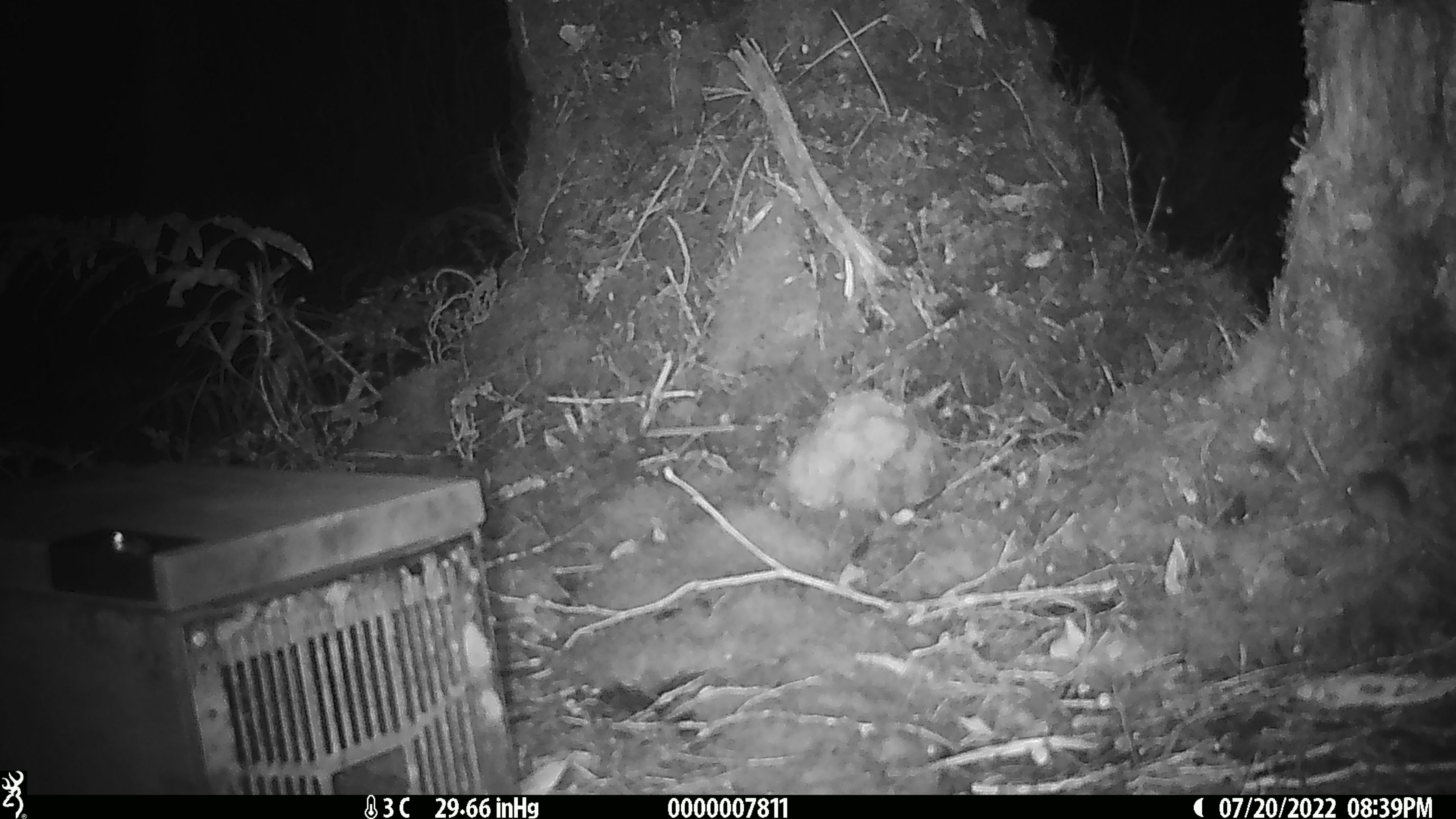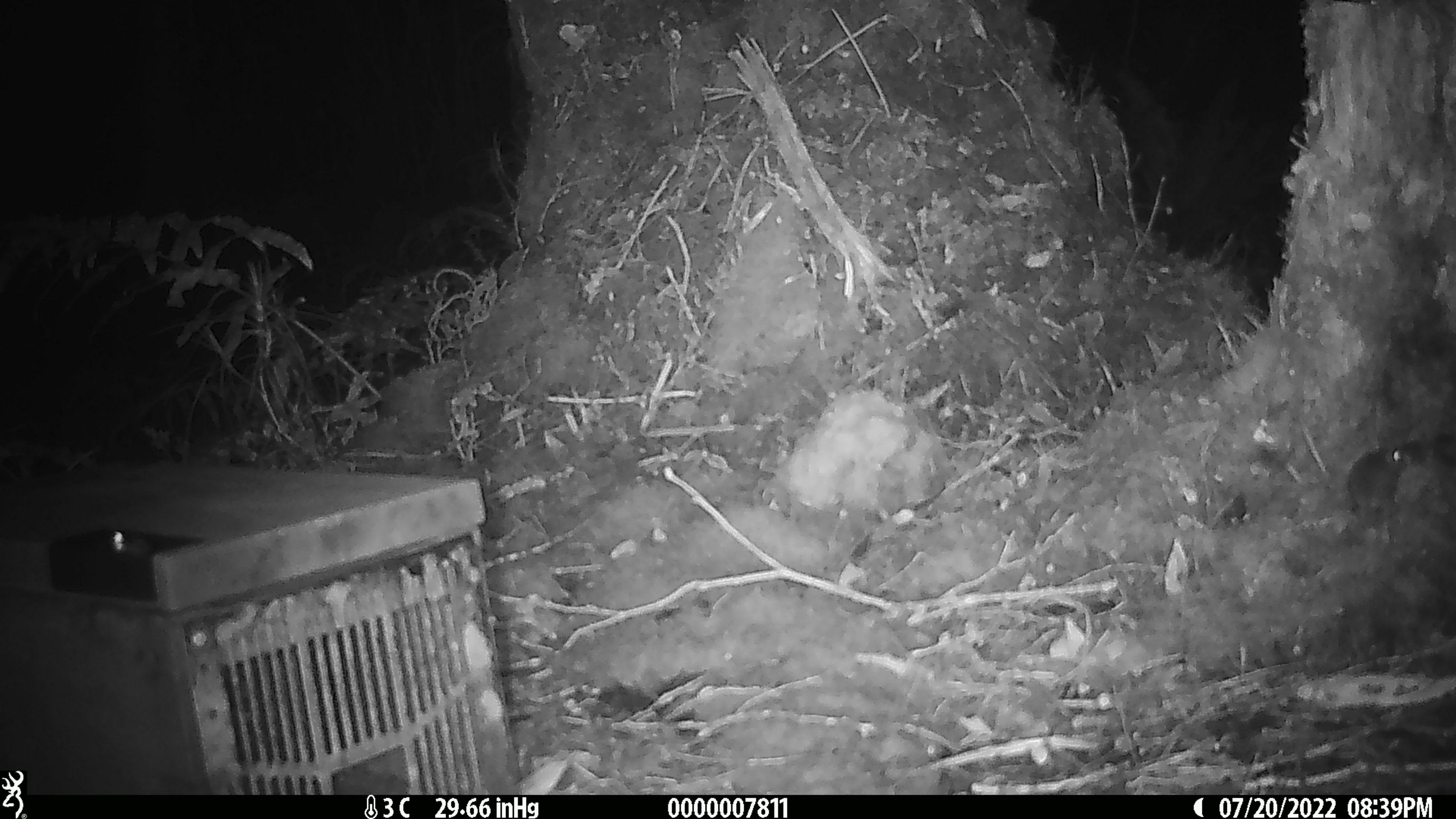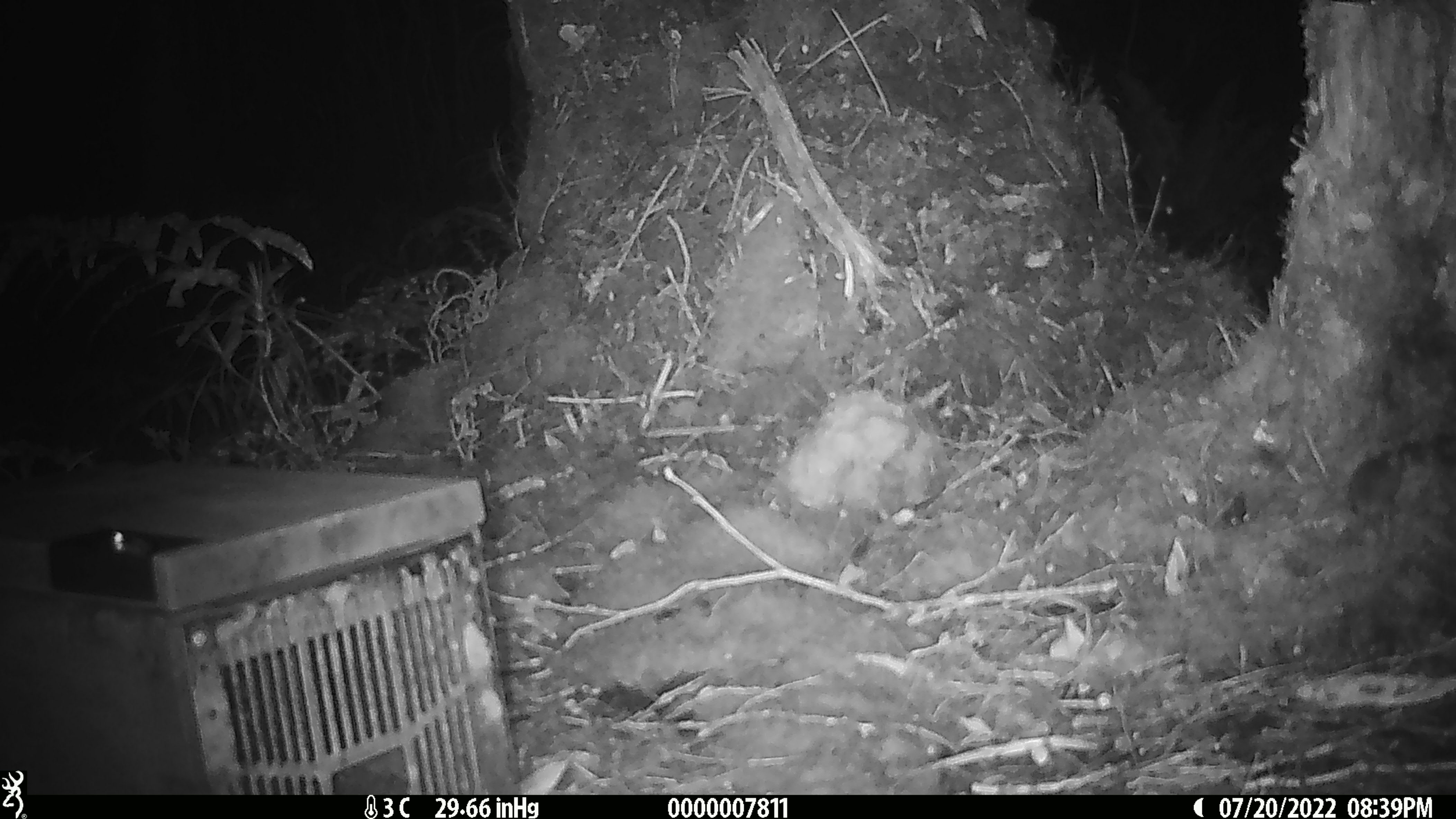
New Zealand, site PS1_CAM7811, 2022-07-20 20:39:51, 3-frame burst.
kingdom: Animalia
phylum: Chordata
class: Mammalia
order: Rodentia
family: Muridae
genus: Mus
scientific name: Mus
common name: mouse